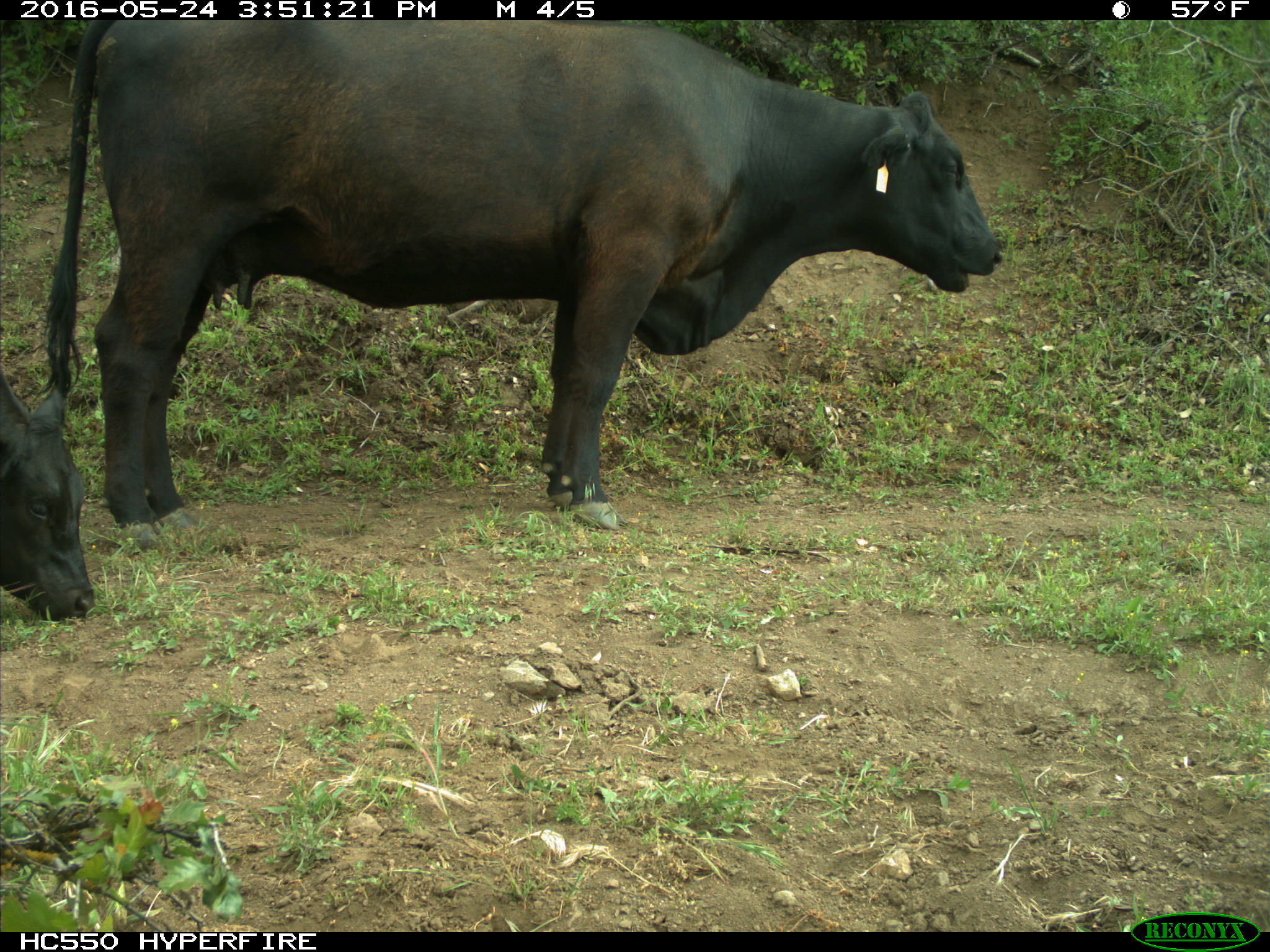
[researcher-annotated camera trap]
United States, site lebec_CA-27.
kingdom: Animalia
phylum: Chordata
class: Mammalia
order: Artiodactyla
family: Bovidae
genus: Bos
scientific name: Bos taurus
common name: domestic cow